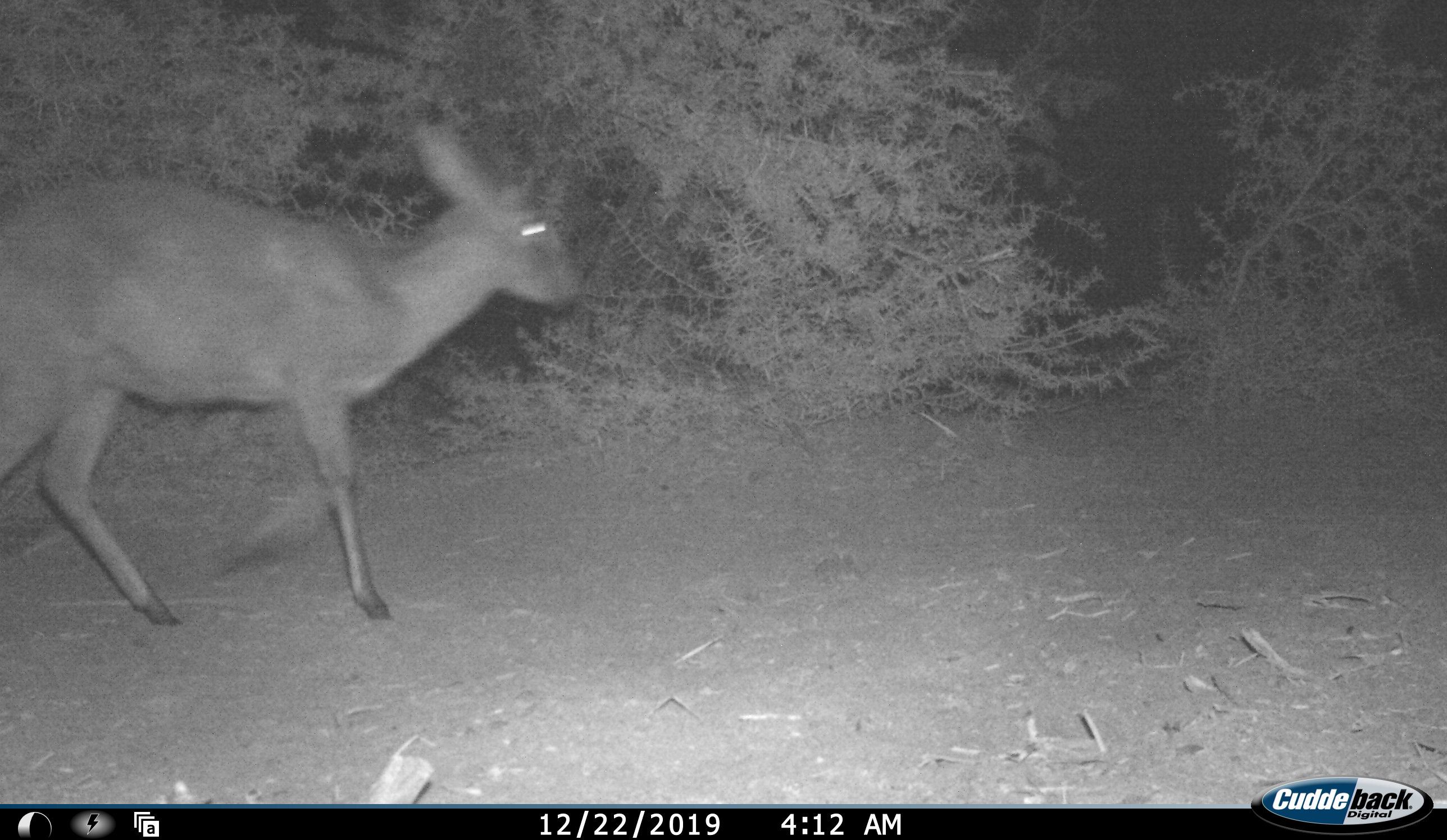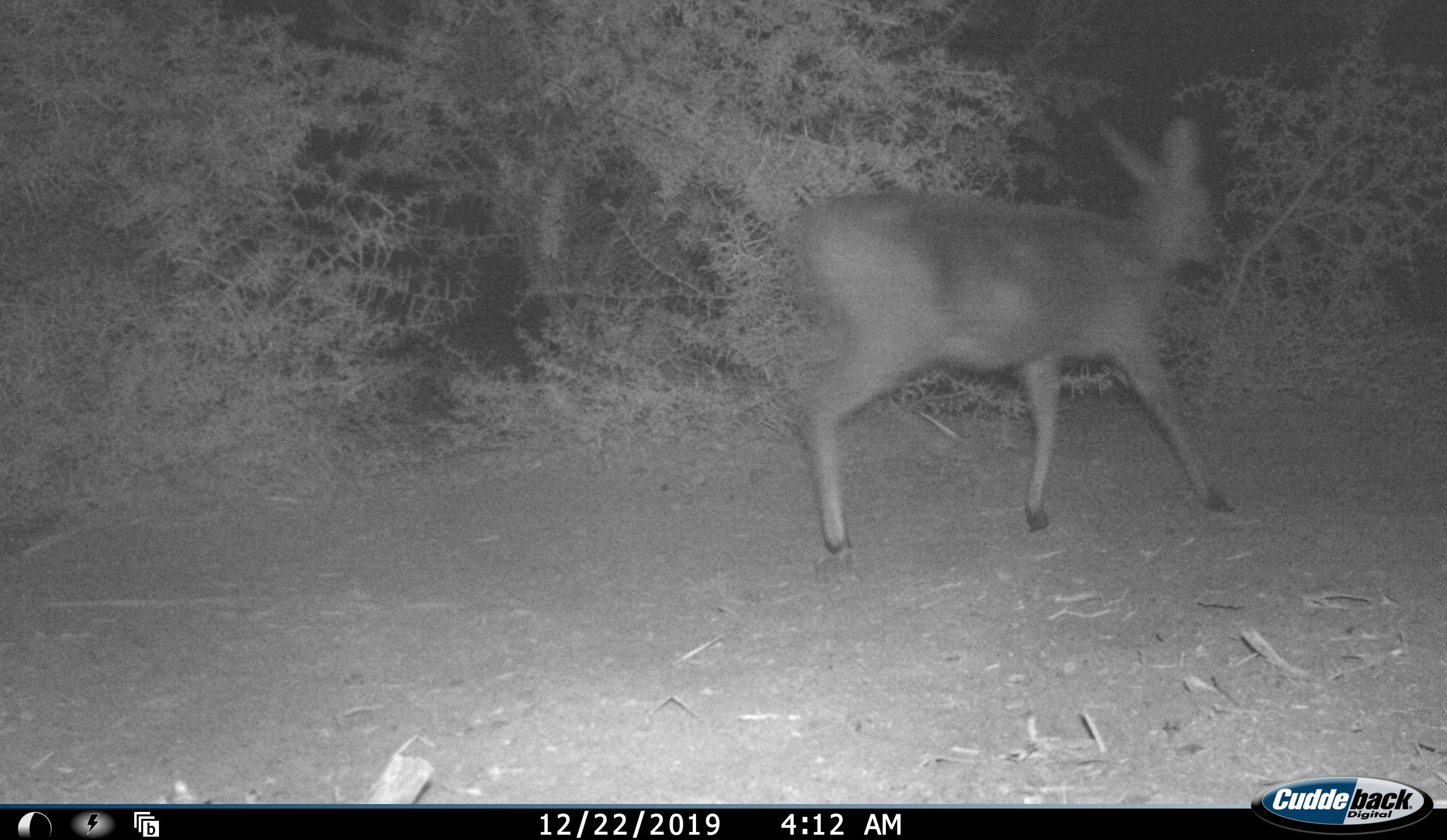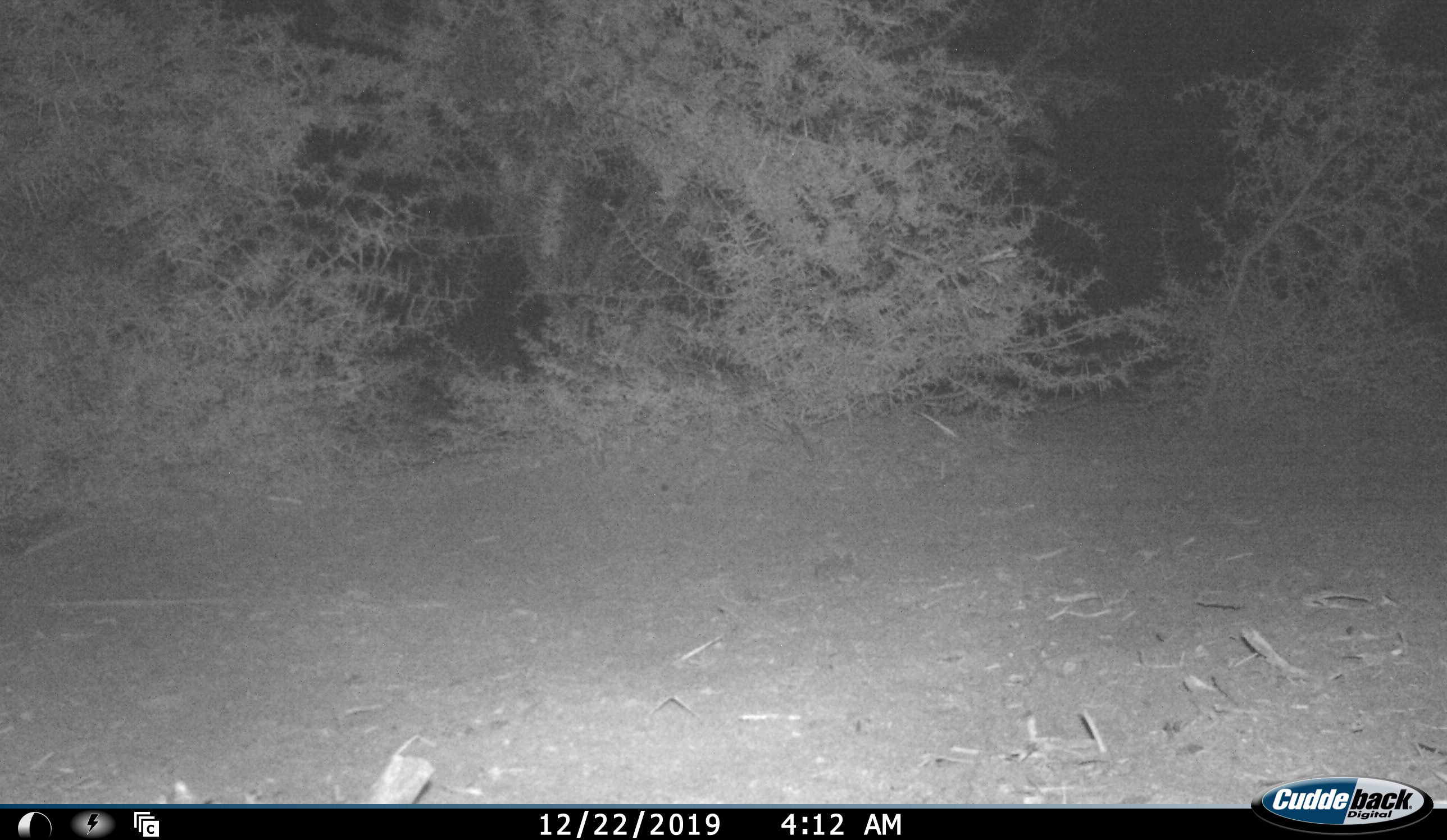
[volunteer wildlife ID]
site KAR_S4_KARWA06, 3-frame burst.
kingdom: Animalia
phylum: Chordata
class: Mammalia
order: Artiodactyla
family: Bovidae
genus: Sylvicapra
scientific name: Sylvicapra grimmia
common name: common duiker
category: duikercommongrey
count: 1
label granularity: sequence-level